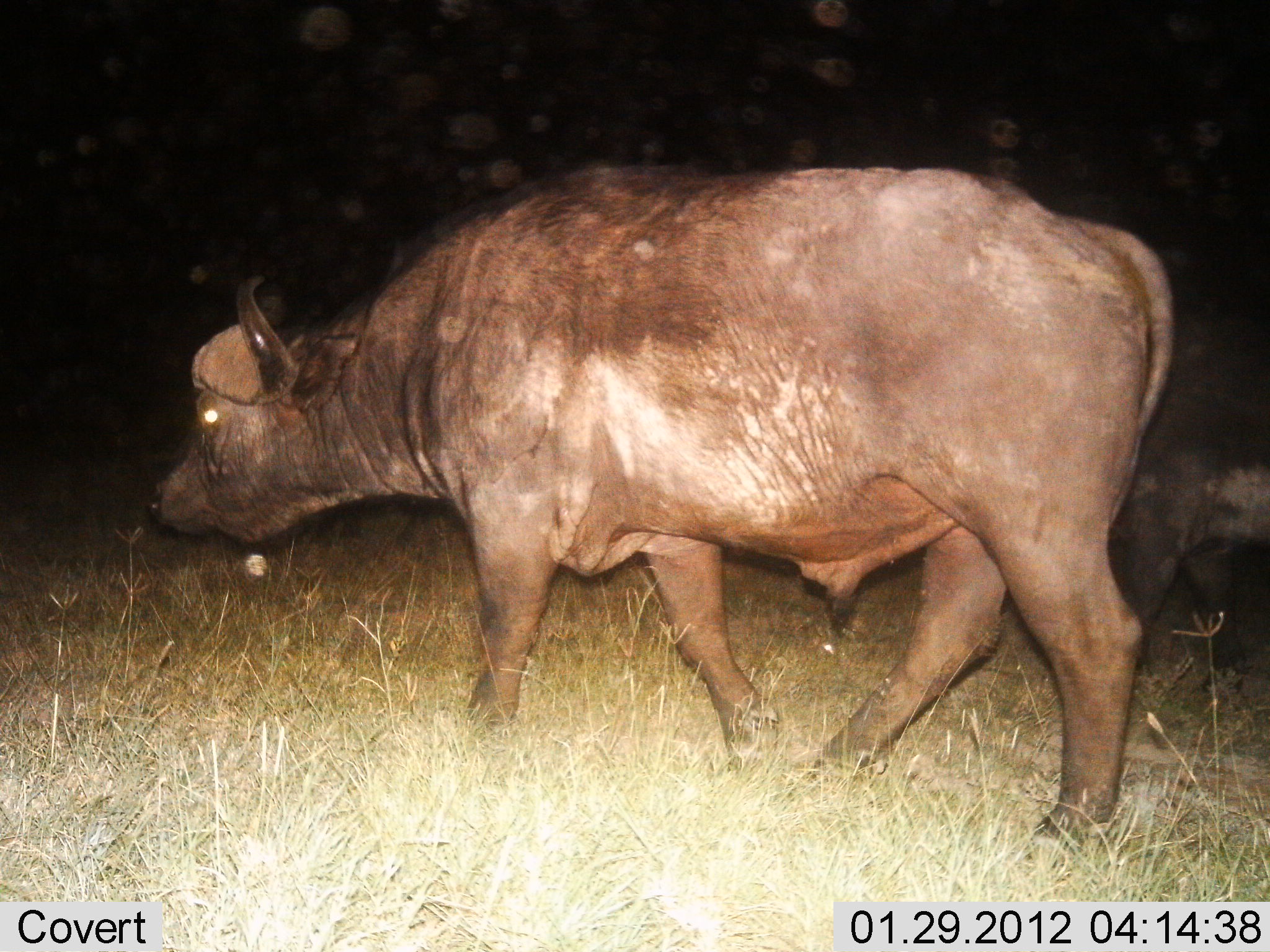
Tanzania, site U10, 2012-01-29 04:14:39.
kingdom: Animalia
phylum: Chordata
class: Mammalia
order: Artiodactyla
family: Bovidae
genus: Syncerus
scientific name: Syncerus caffer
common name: cape buffalo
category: buffalo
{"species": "buffalo (cape buffalo) (Syncerus caffer)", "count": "2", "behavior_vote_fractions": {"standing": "20%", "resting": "0%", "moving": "90%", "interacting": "0%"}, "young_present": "0%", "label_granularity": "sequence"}